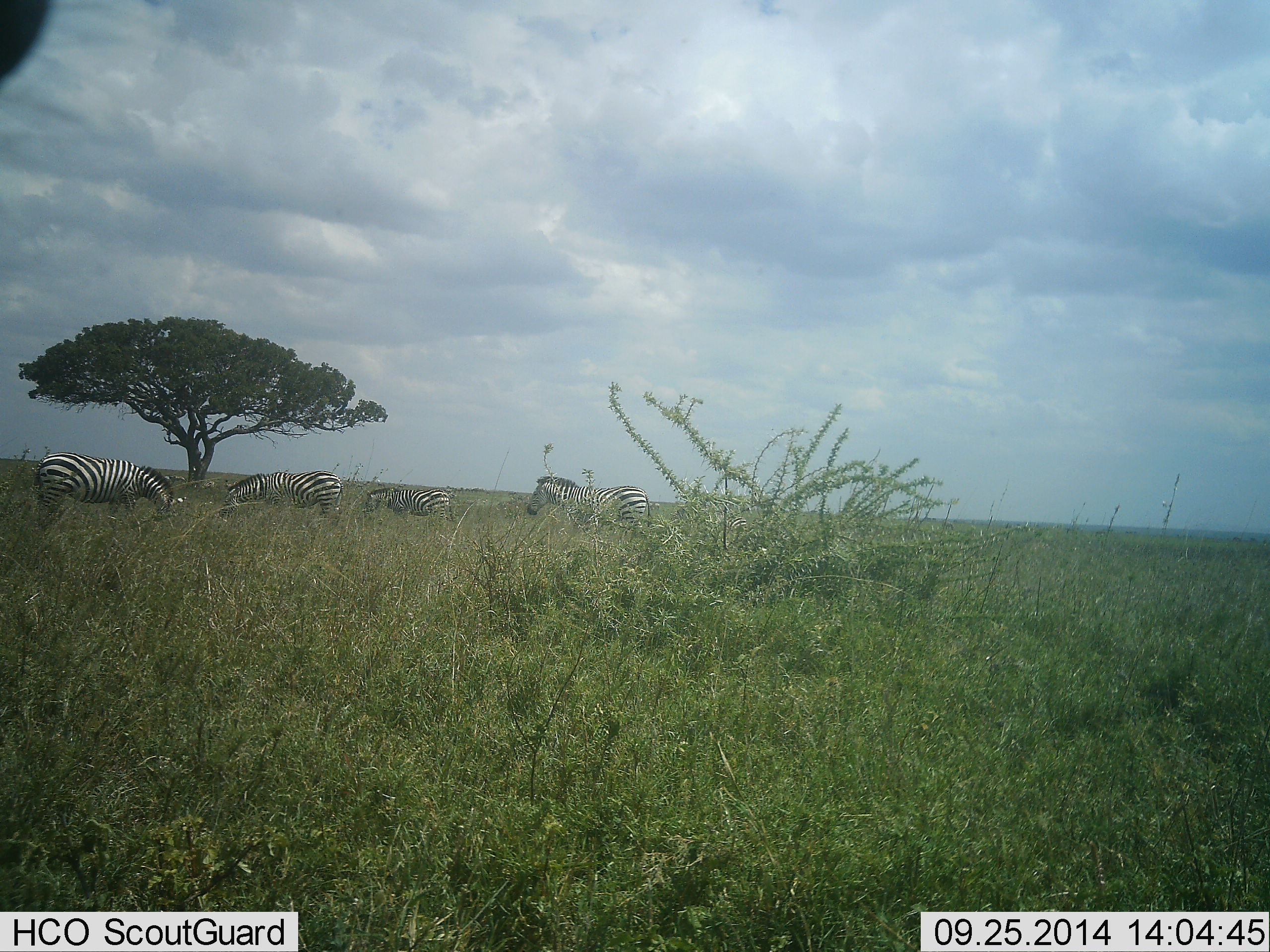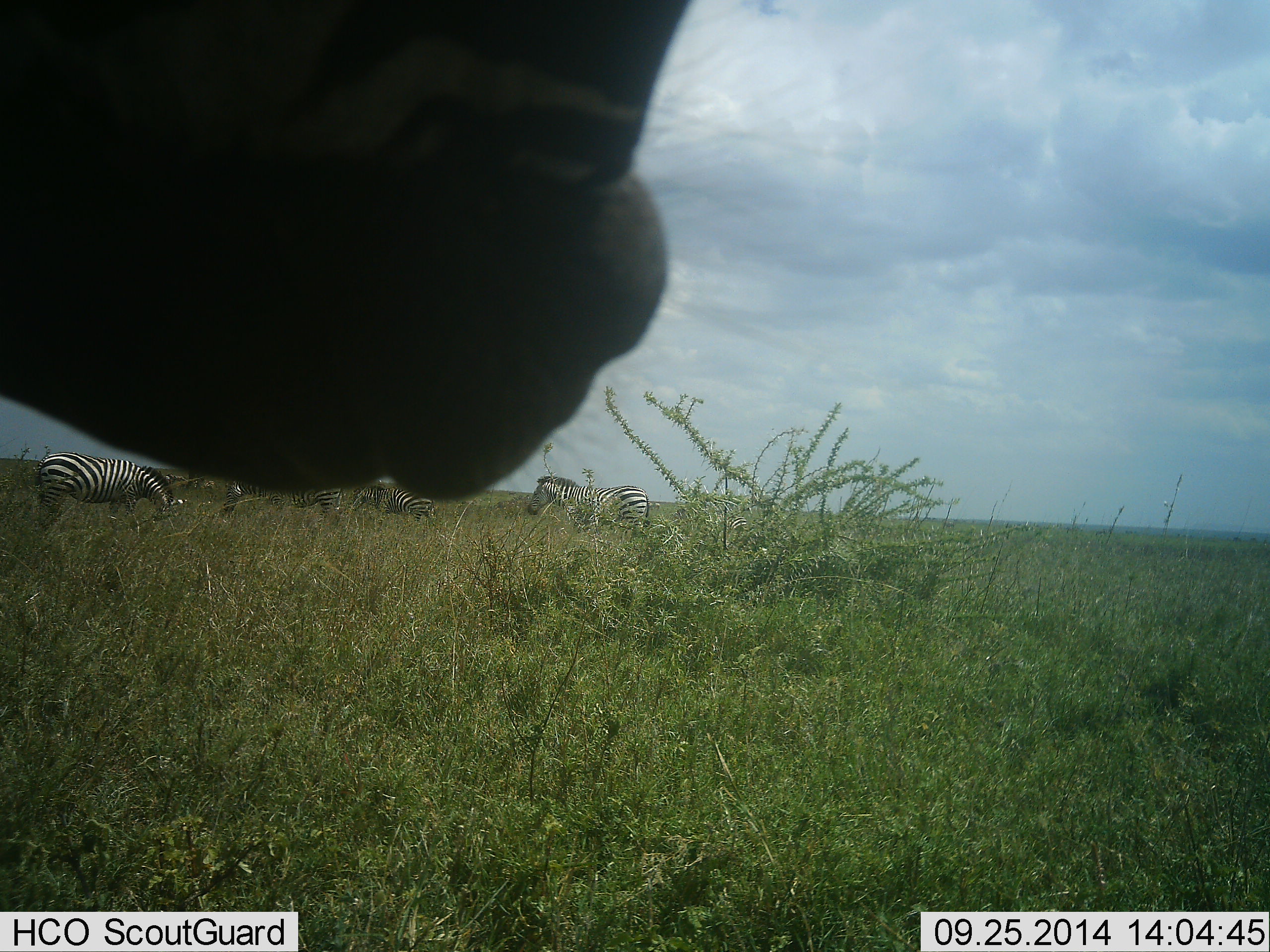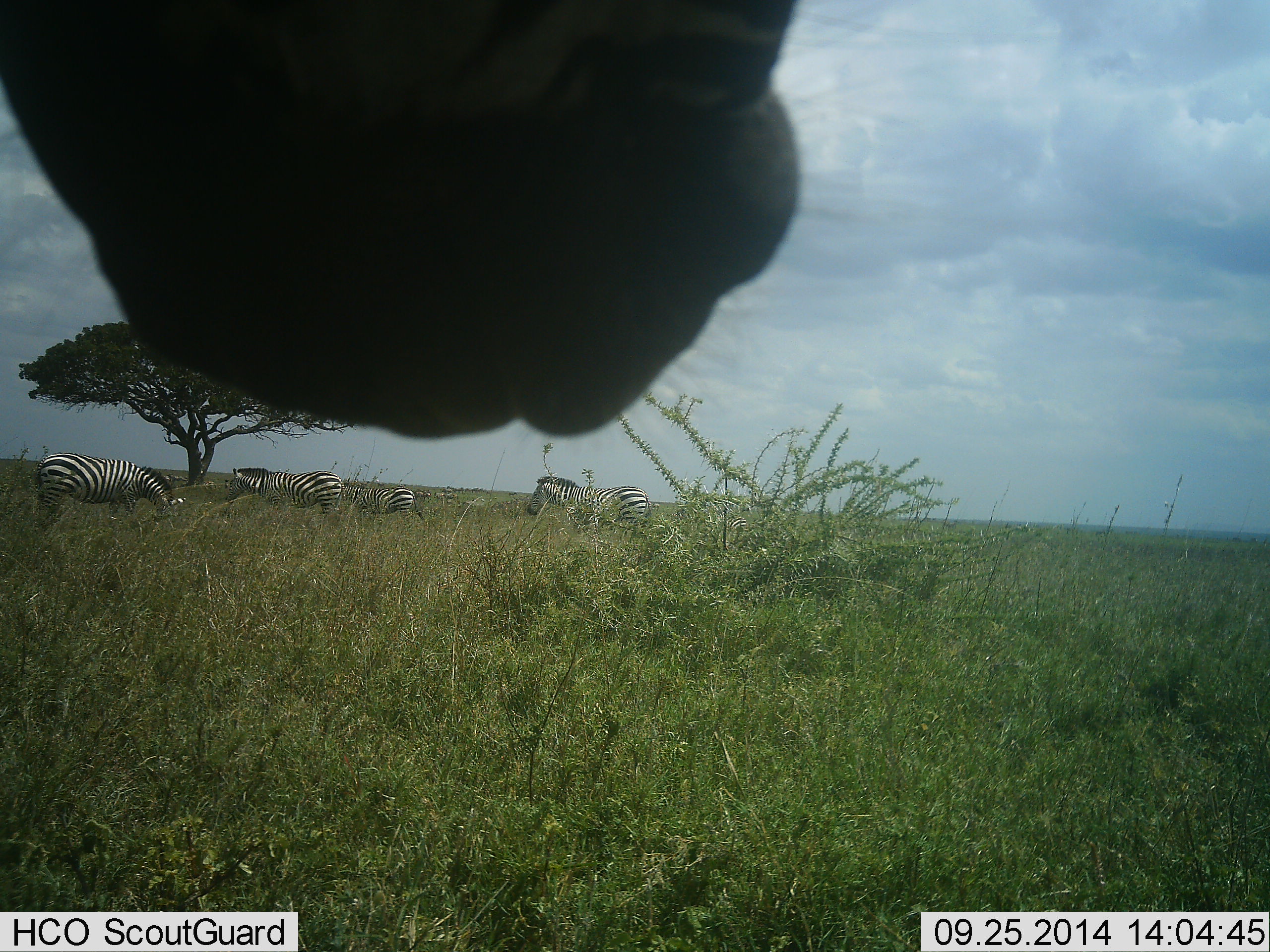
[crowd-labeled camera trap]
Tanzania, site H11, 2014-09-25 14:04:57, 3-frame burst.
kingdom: Animalia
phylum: Chordata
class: Mammalia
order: Perissodactyla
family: Equidae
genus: Equus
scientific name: Equus quagga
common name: plains zebra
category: zebra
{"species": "zebra (plains zebra) (Equus quagga)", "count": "5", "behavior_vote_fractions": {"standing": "50%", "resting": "0%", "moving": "17%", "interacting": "8%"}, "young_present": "0%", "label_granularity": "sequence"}